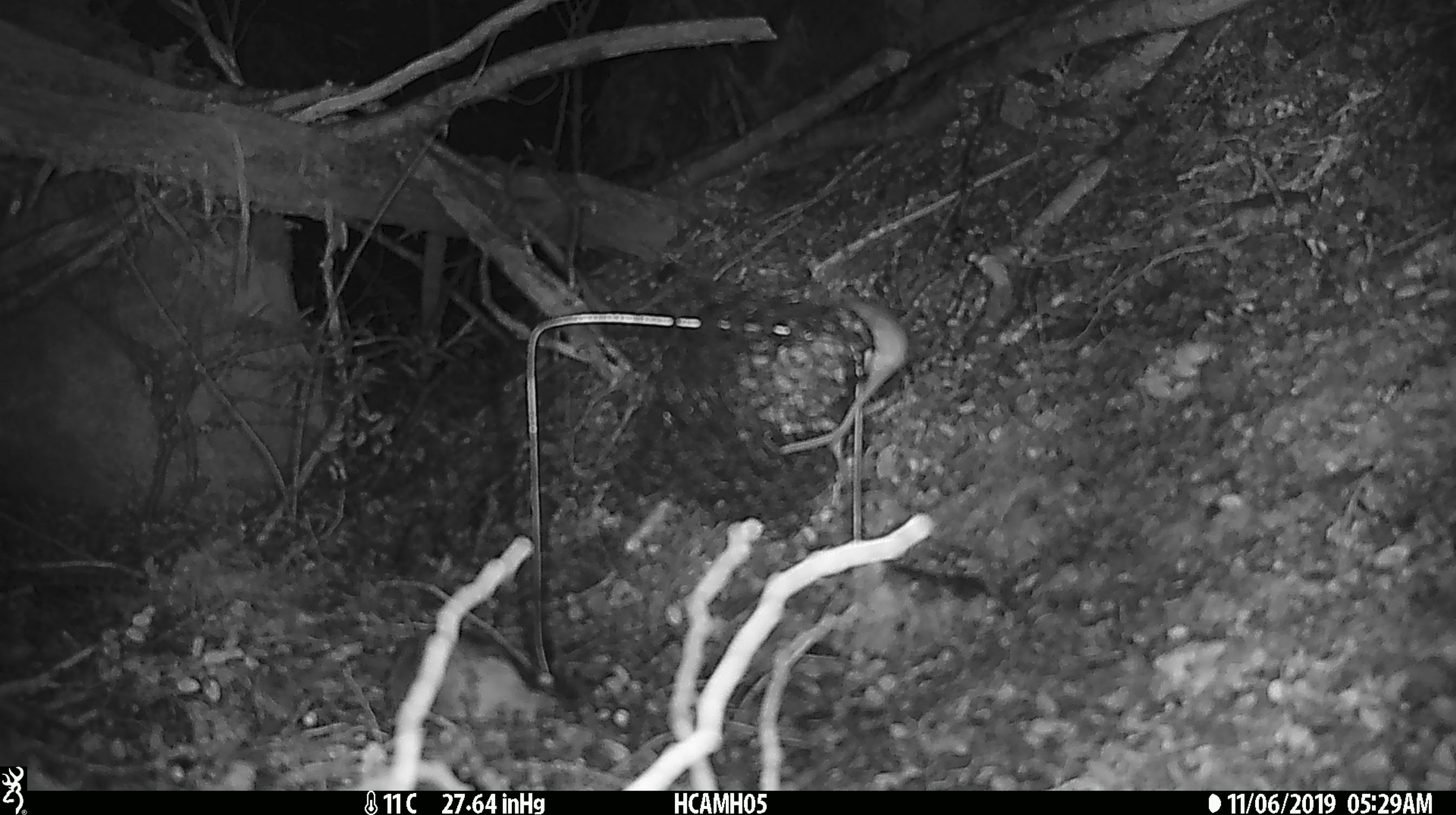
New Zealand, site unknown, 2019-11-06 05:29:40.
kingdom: Animalia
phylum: Chordata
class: Mammalia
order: Rodentia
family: Muridae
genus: Mus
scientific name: Mus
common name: mouse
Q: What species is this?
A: Mouse (Mus).